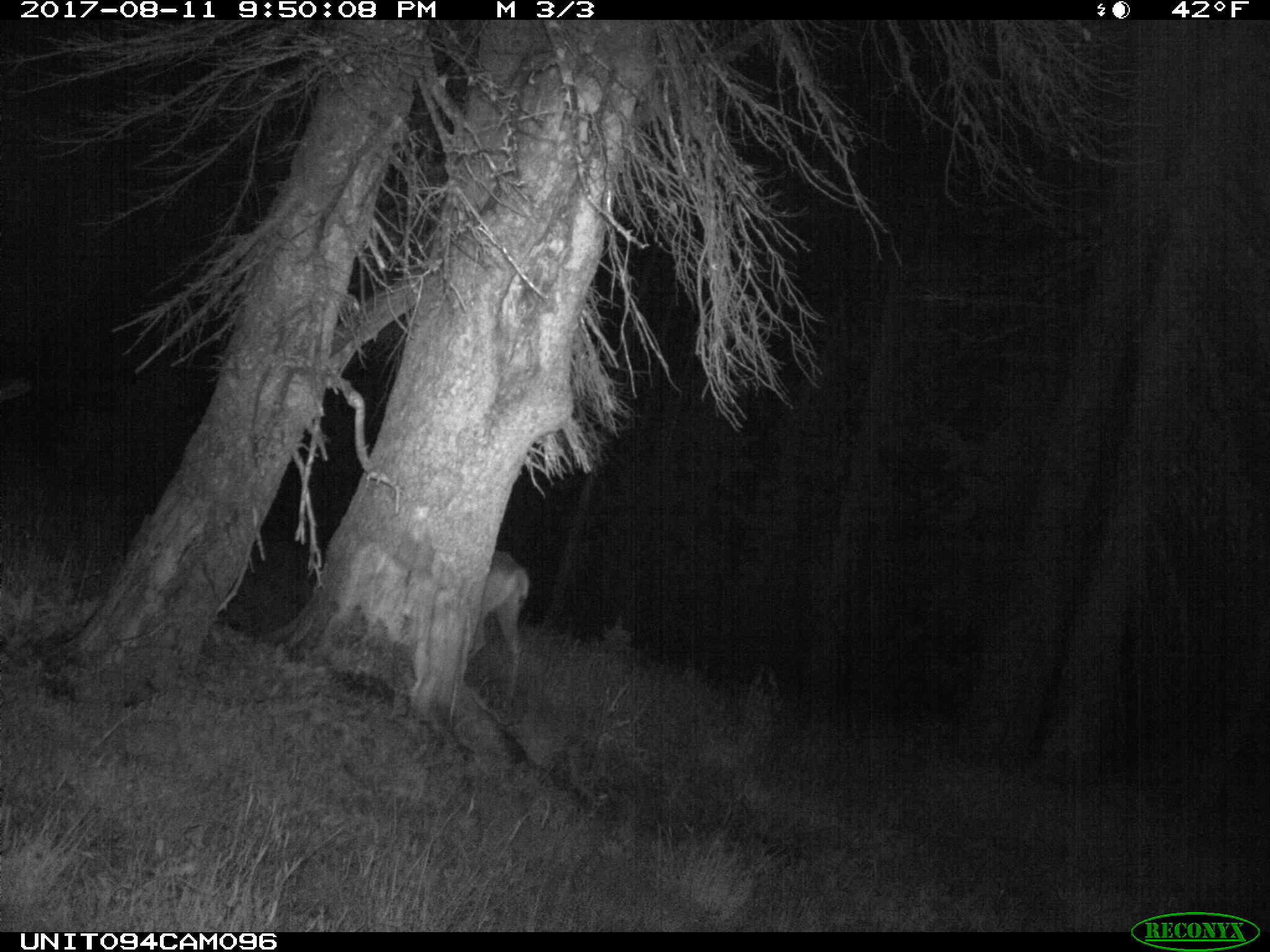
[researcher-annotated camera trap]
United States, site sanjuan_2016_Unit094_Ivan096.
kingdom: Animalia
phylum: Chordata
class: Mammalia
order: Artiodactyla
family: Cervidae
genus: Odocoileus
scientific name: Odocoileus hemionus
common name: mule deer